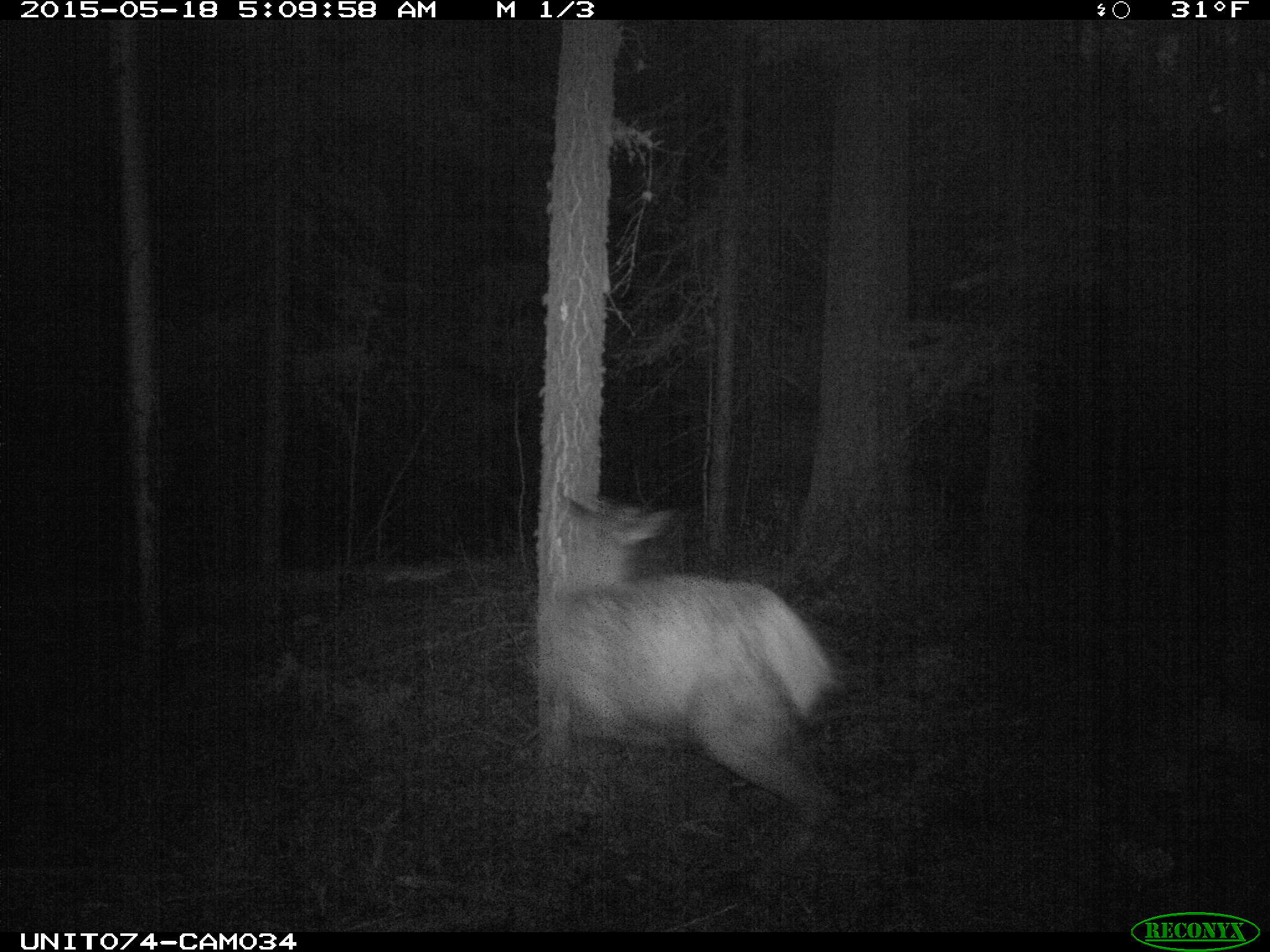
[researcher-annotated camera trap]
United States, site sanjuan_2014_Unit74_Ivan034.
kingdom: Animalia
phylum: Chordata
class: Mammalia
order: Artiodactyla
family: Cervidae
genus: Cervus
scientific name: Cervus elaphus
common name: red deer